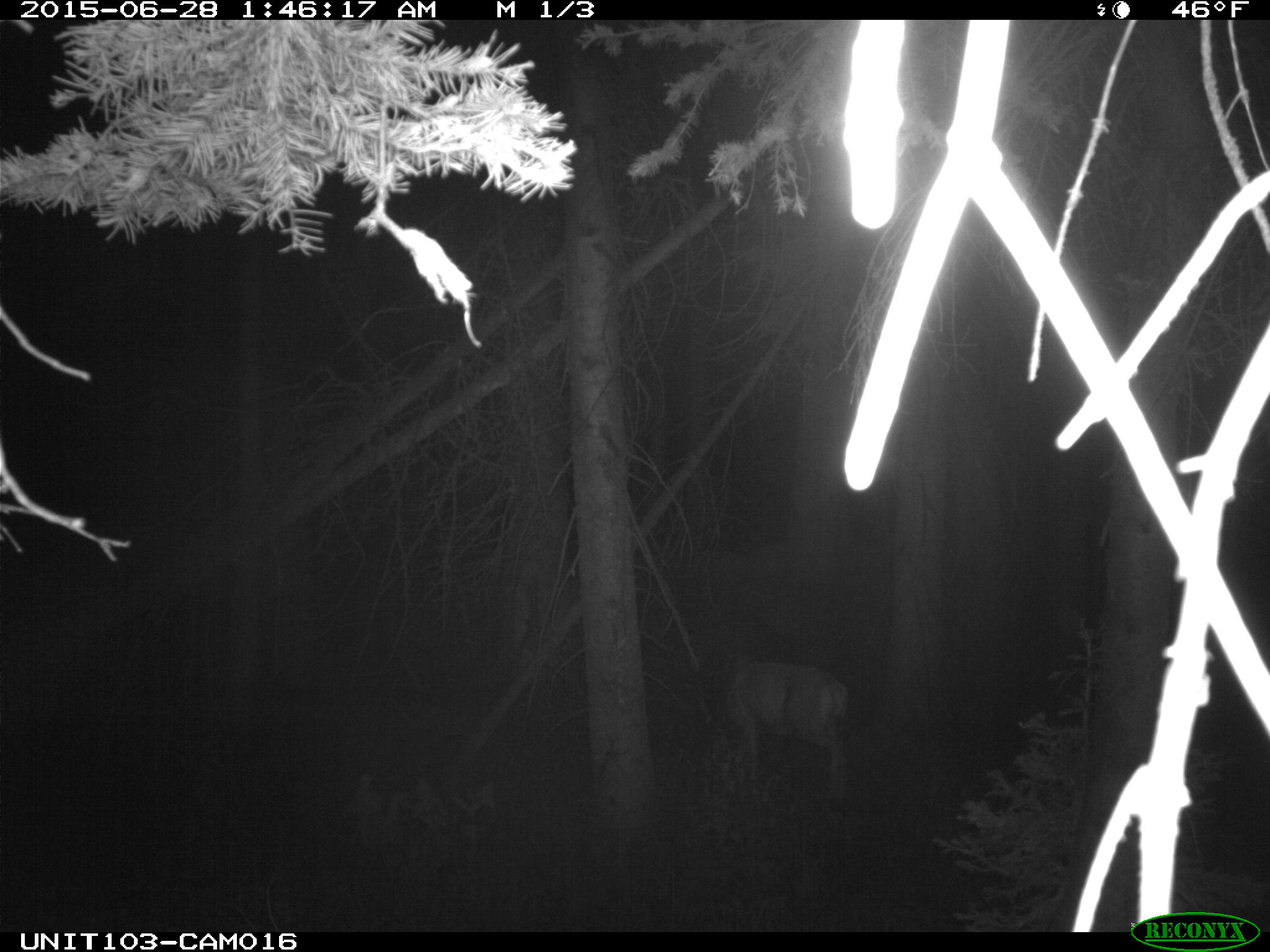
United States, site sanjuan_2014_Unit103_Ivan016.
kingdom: Animalia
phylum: Chordata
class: Mammalia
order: Artiodactyla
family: Cervidae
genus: Odocoileus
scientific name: Odocoileus hemionus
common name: mule deer